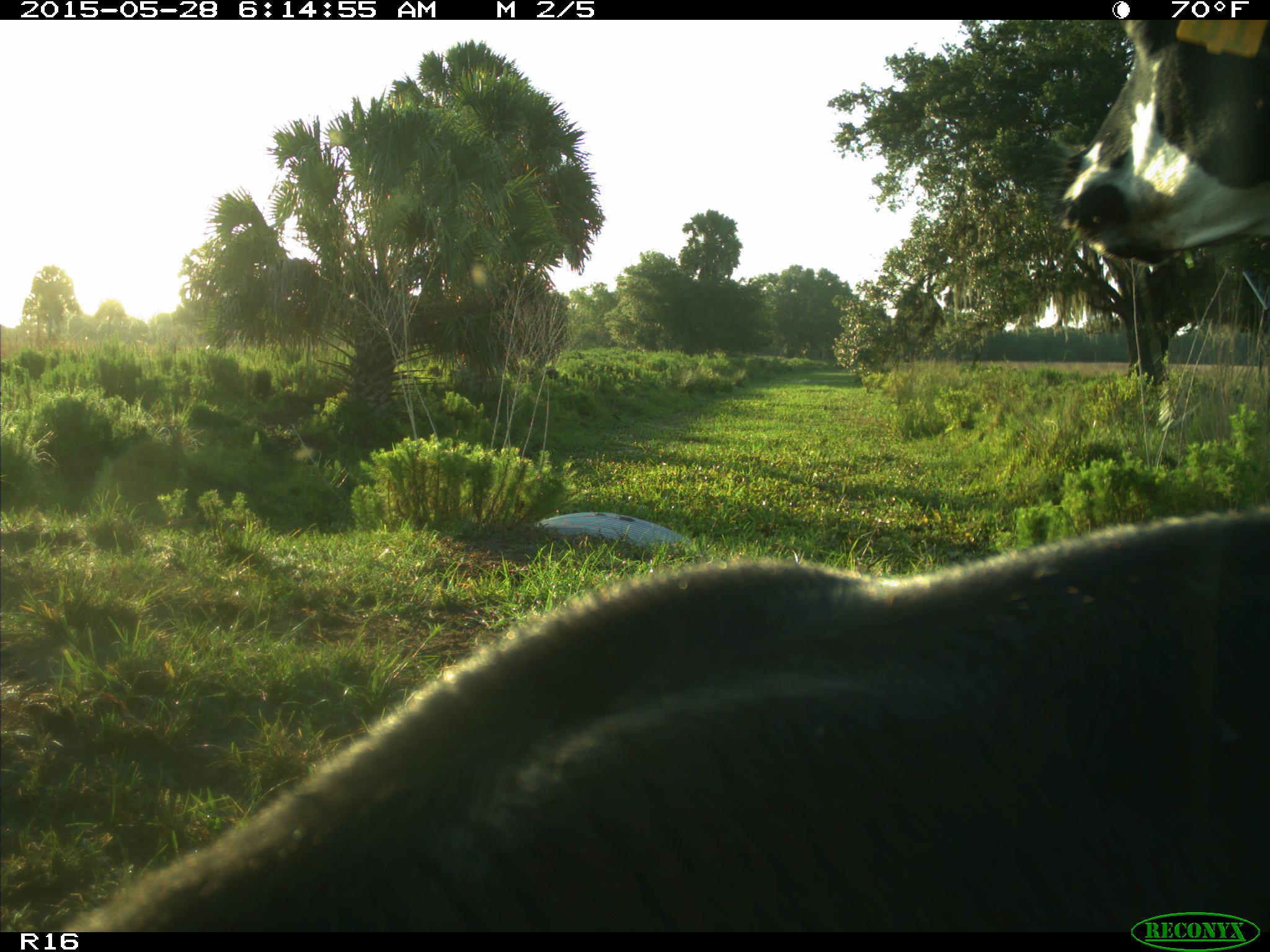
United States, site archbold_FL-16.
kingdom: Animalia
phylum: Chordata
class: Mammalia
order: Artiodactyla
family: Bovidae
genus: Bos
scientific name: Bos taurus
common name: domestic cow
Bos taurus (domestic cow).